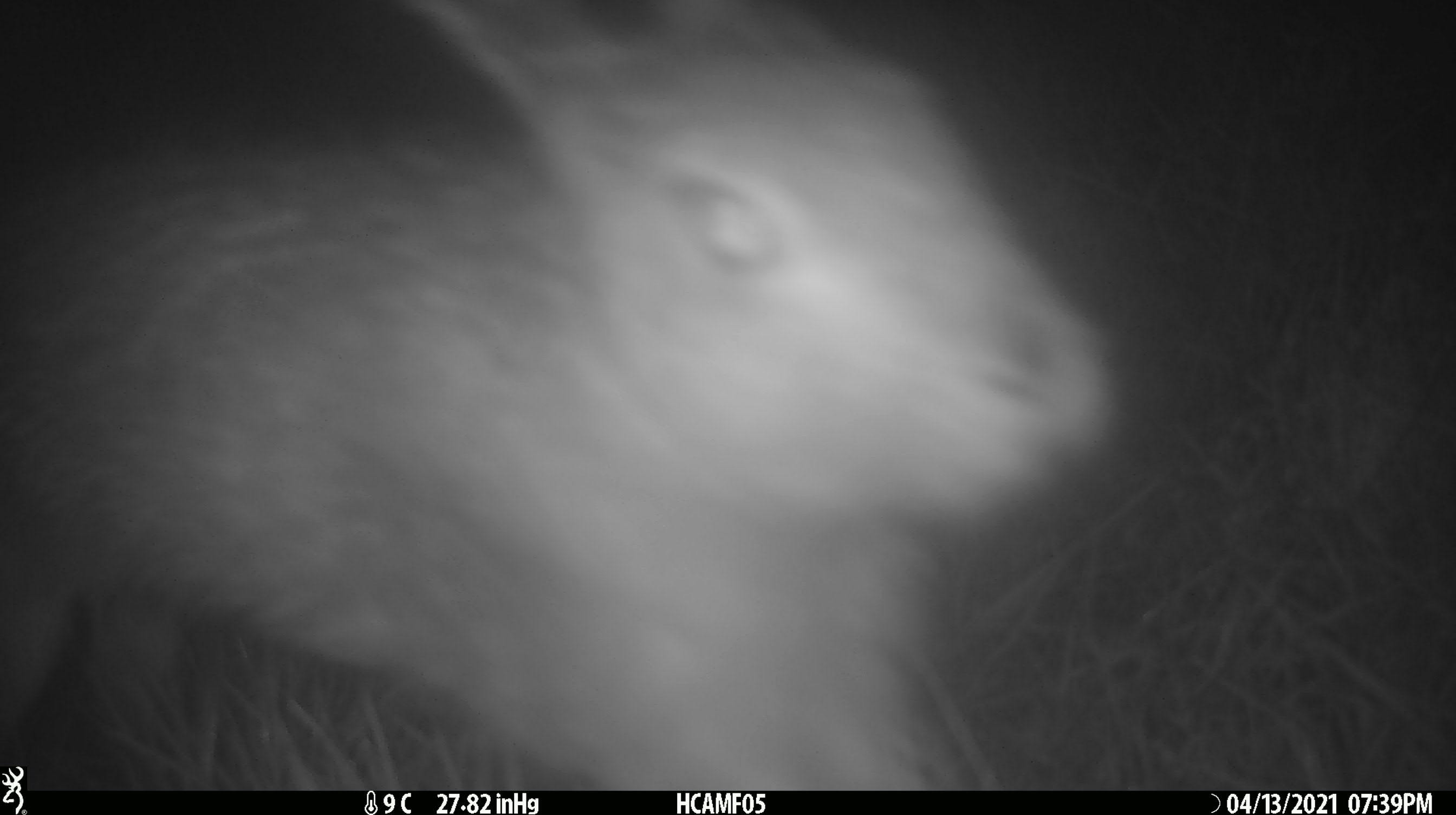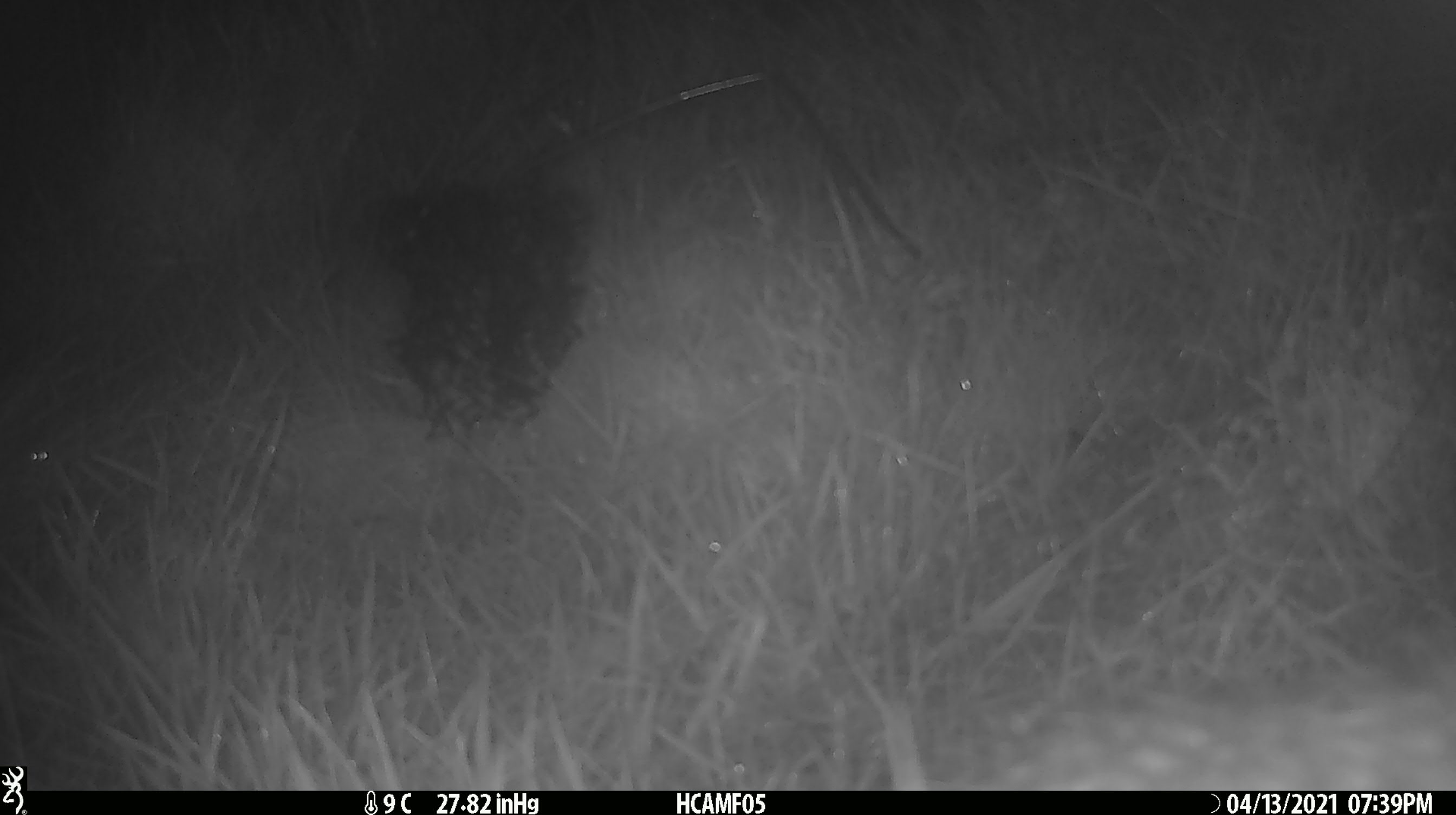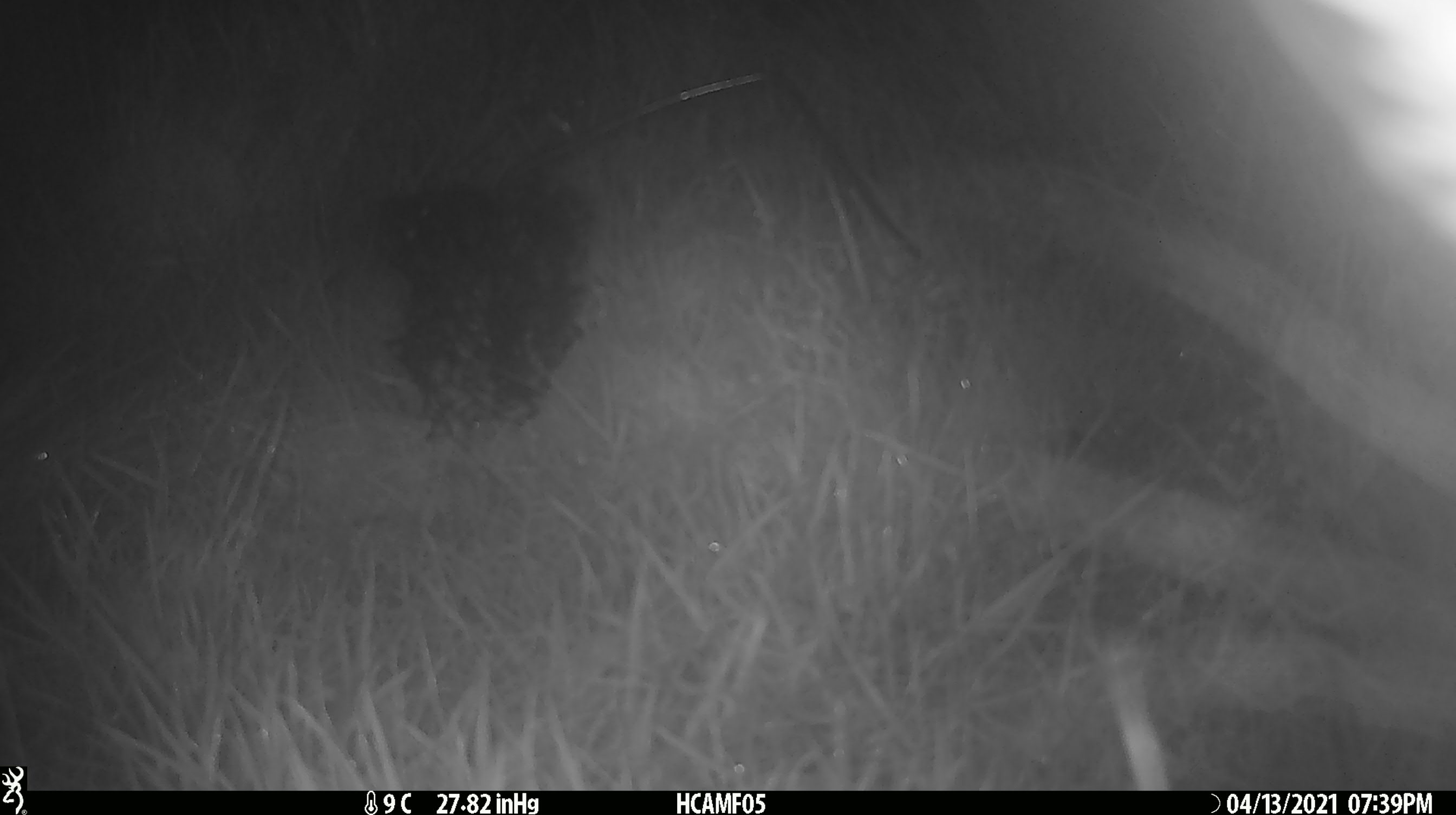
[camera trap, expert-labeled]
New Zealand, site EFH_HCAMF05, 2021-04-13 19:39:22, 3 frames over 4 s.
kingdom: Animalia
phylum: Chordata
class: Mammalia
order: Lagomorpha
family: Leporidae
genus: Oryctolagus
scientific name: Oryctolagus cuniculus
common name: european rabbit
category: rabbit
Rabbit (european rabbit) (Oryctolagus cuniculus).